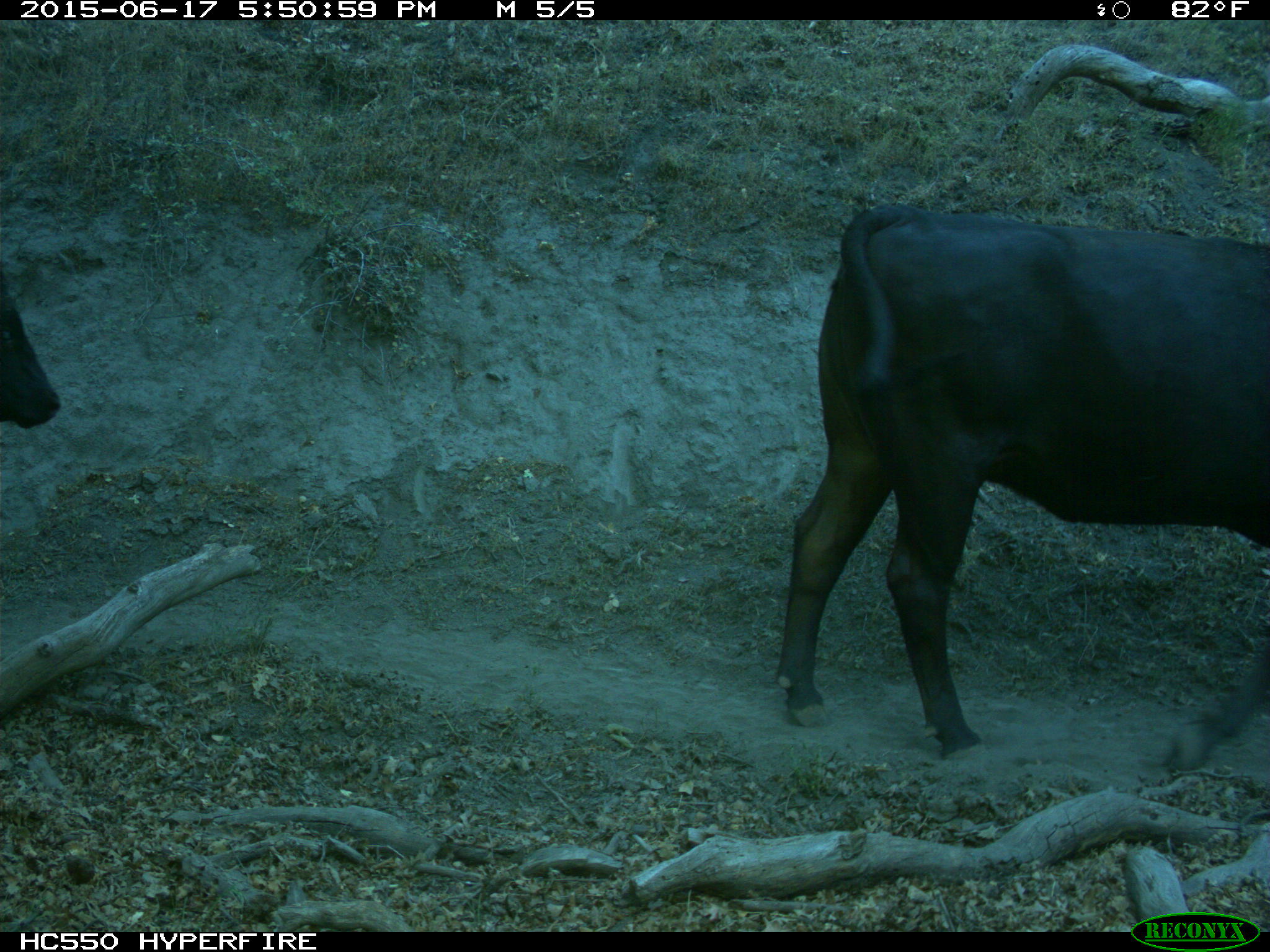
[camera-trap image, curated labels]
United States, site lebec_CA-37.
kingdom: Animalia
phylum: Chordata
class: Mammalia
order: Artiodactyla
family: Bovidae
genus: Bos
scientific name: Bos taurus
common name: domestic cow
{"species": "Bos taurus (domestic cow)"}